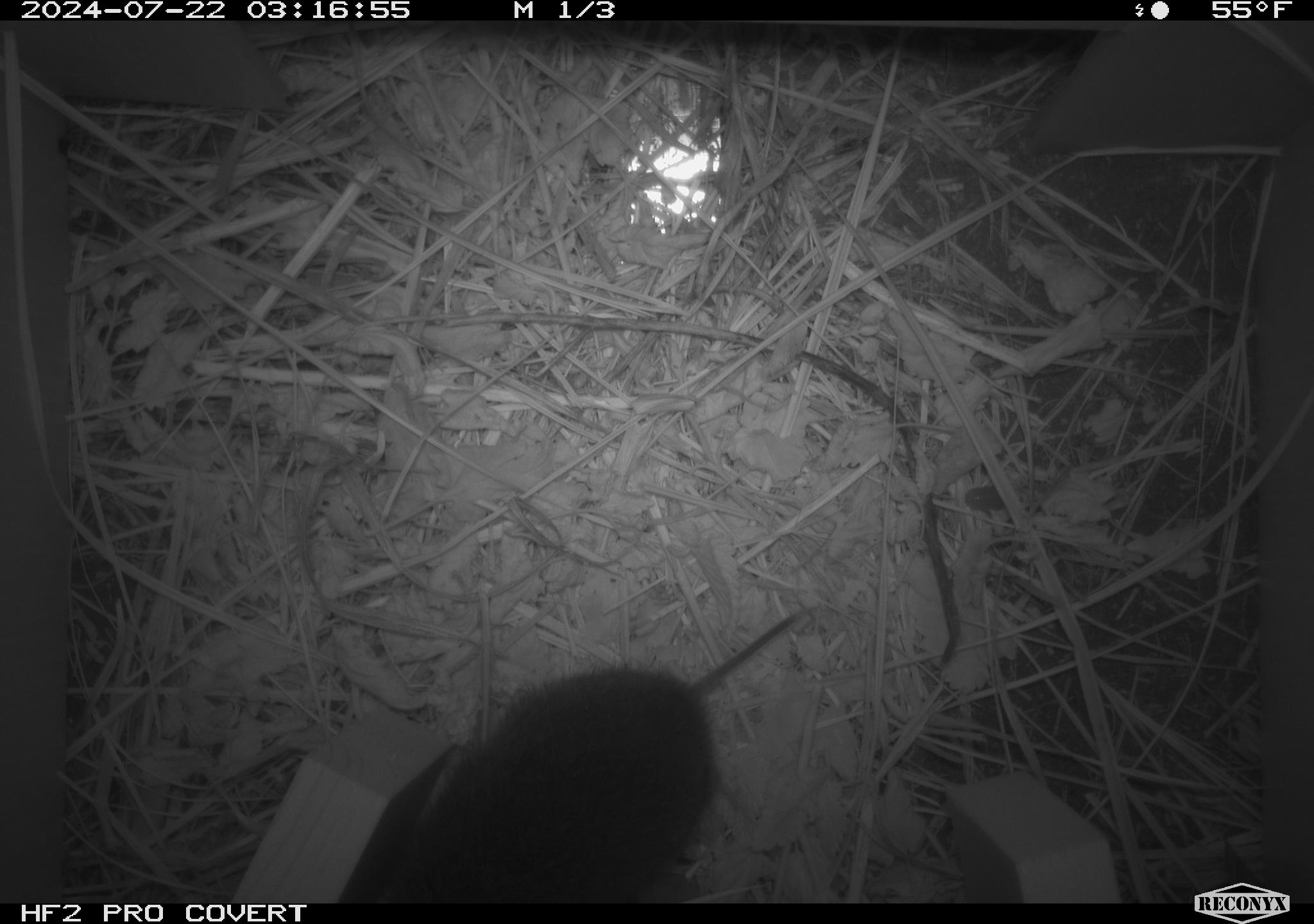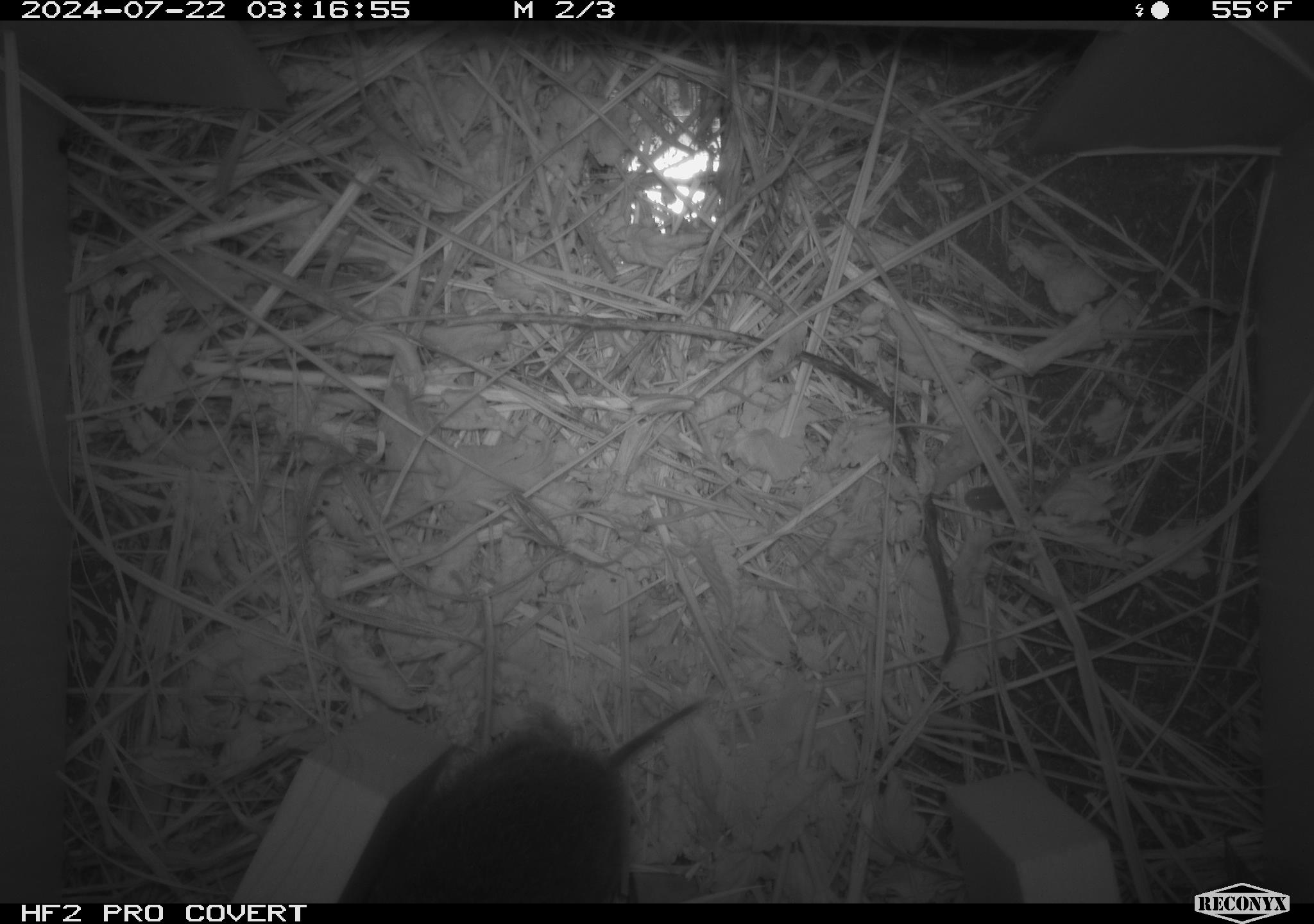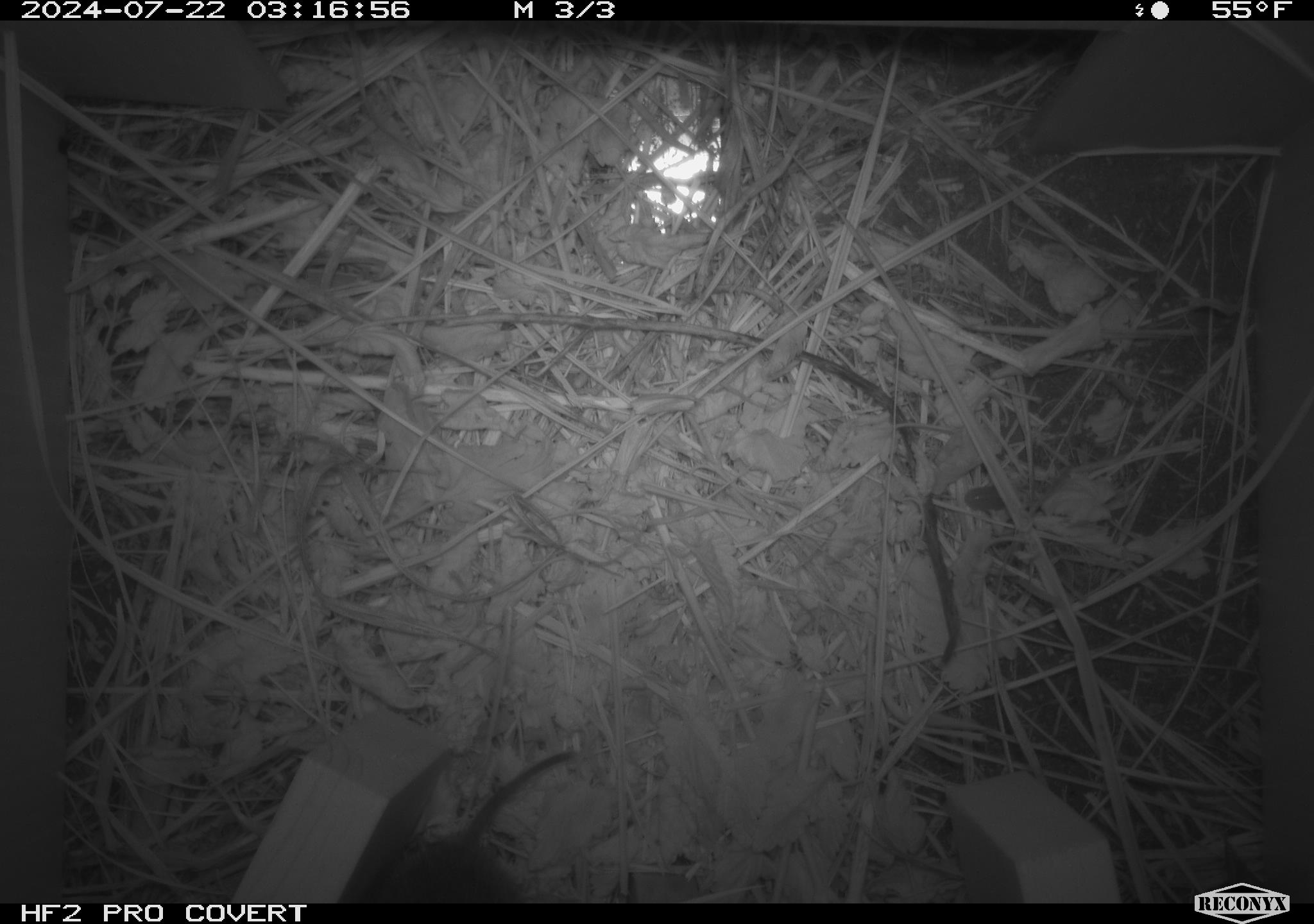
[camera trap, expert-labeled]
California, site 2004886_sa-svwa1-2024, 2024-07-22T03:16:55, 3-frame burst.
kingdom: Animalia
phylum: Chordata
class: Mammalia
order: Rodentia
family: Cricetidae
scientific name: Arvicolinae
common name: voles, lemmings, and muskrats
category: arvicolinae subfamily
Arvicolinae subfamily (voles, lemmings, and muskrats) (Arvicolinae).